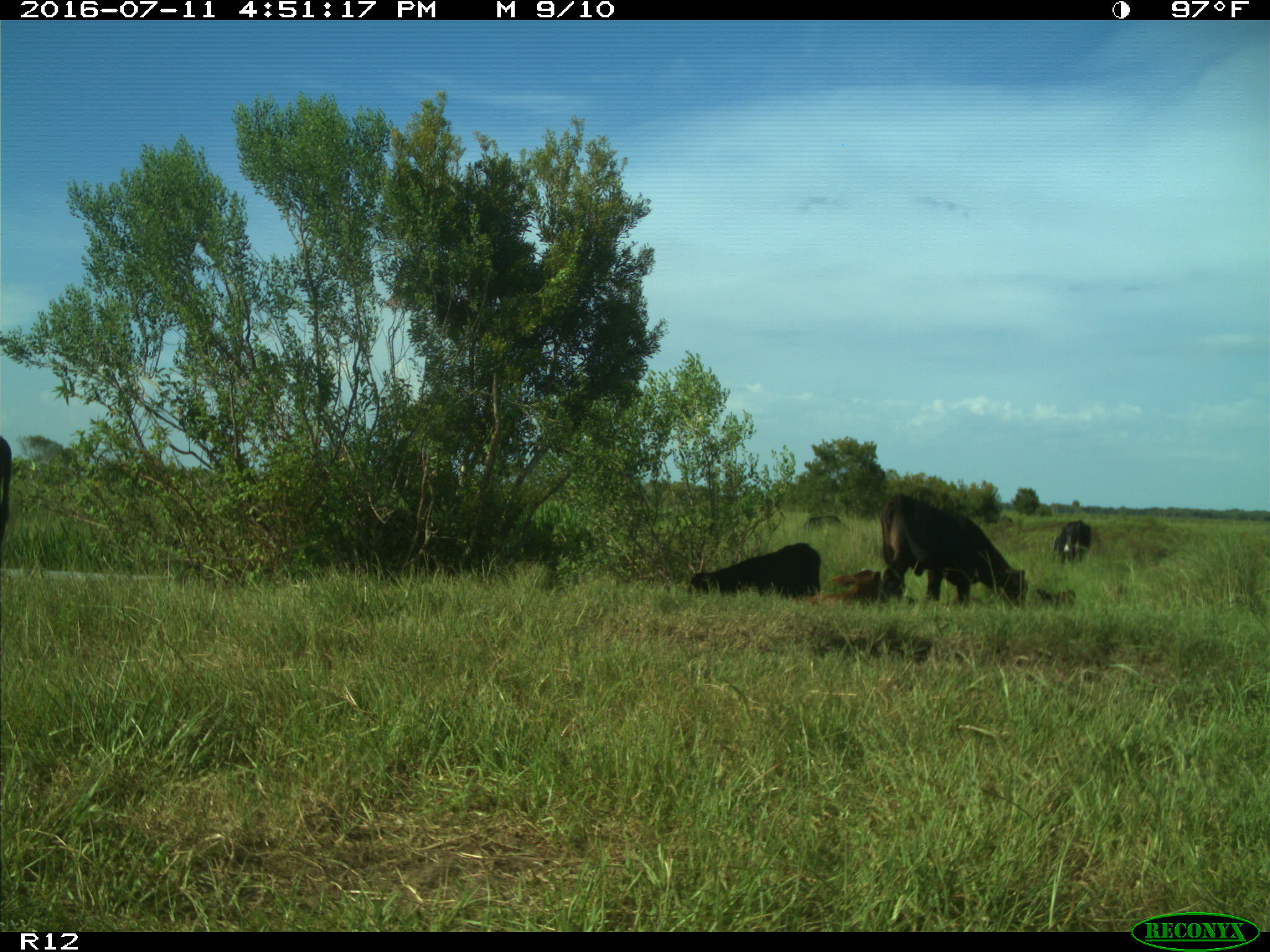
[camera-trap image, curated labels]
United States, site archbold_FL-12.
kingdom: Animalia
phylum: Chordata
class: Mammalia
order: Artiodactyla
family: Bovidae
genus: Bos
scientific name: Bos taurus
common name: domestic cow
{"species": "Bos taurus (domestic cow)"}